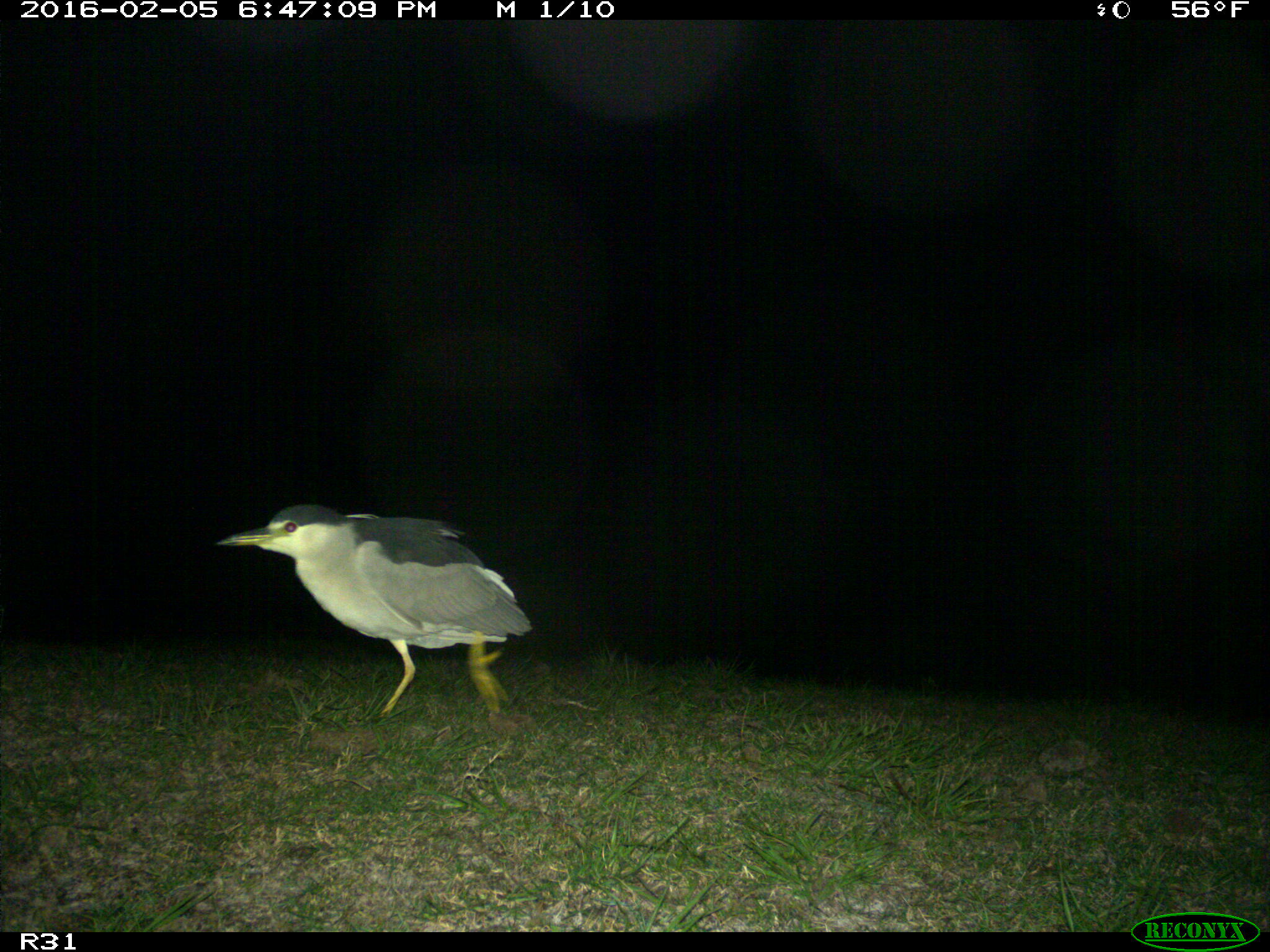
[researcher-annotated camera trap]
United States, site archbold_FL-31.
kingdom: Animalia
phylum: Chordata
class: Aves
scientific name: Aves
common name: birds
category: unidentified bird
Unidentified bird (birds) (Aves).